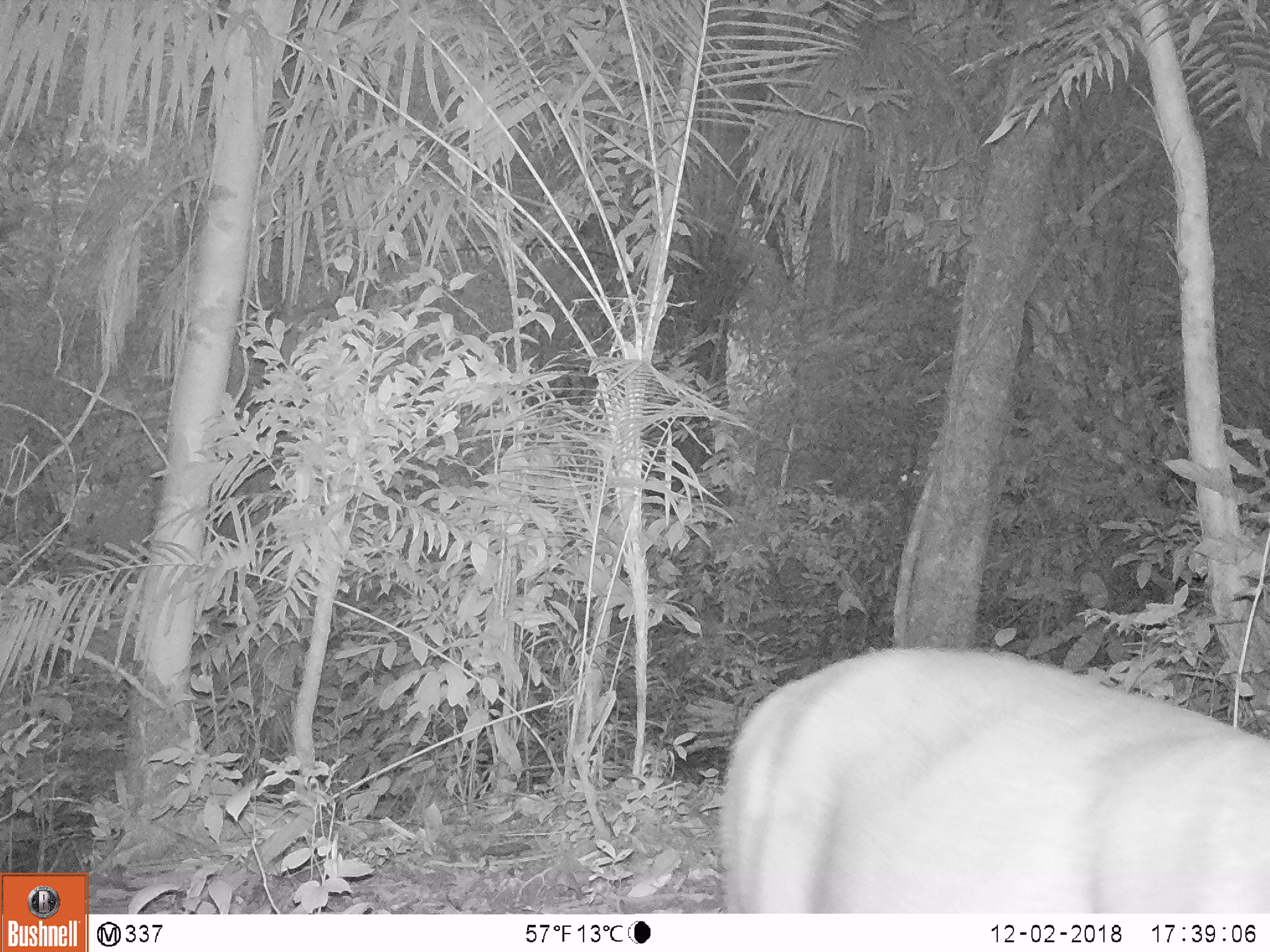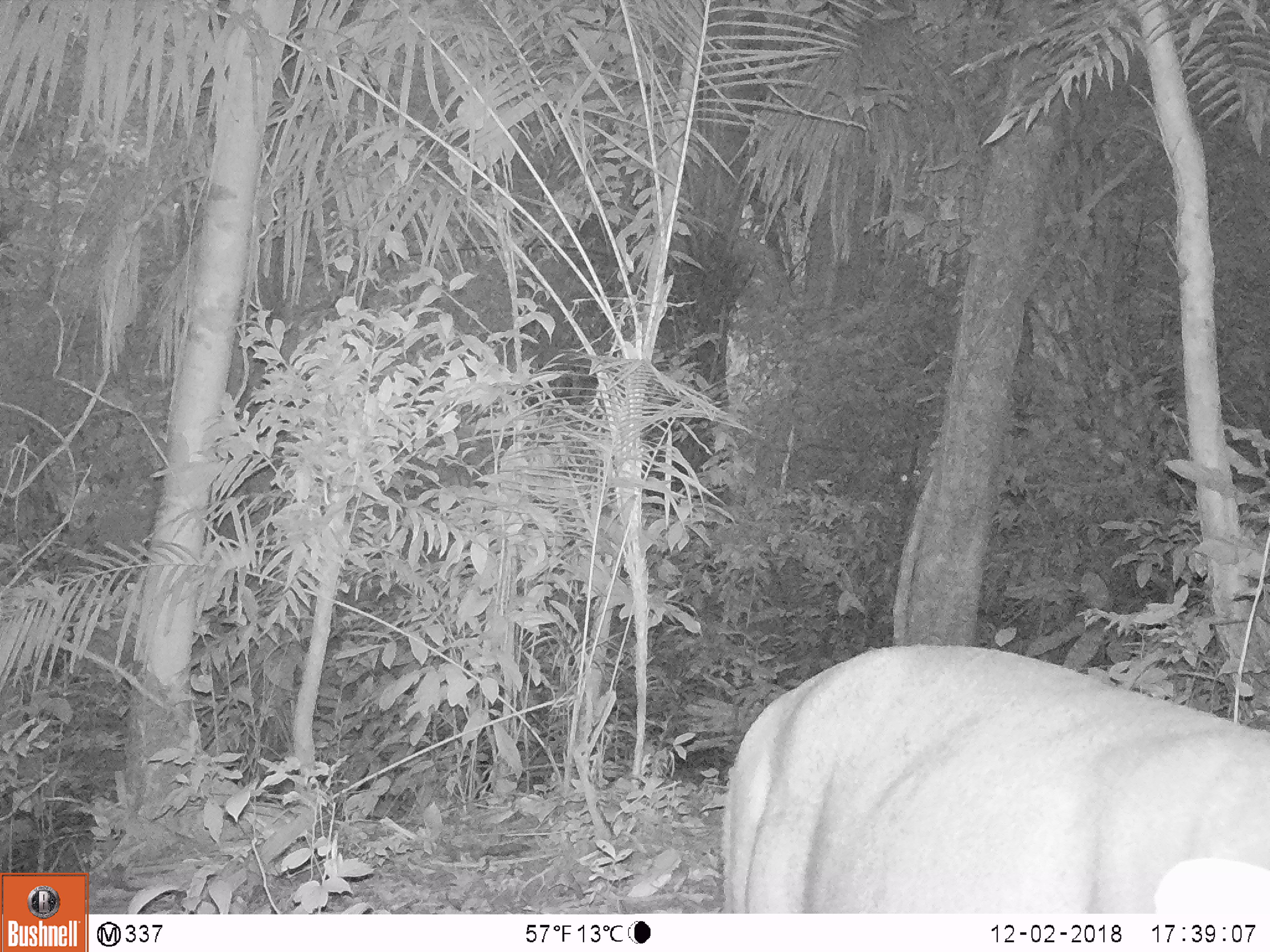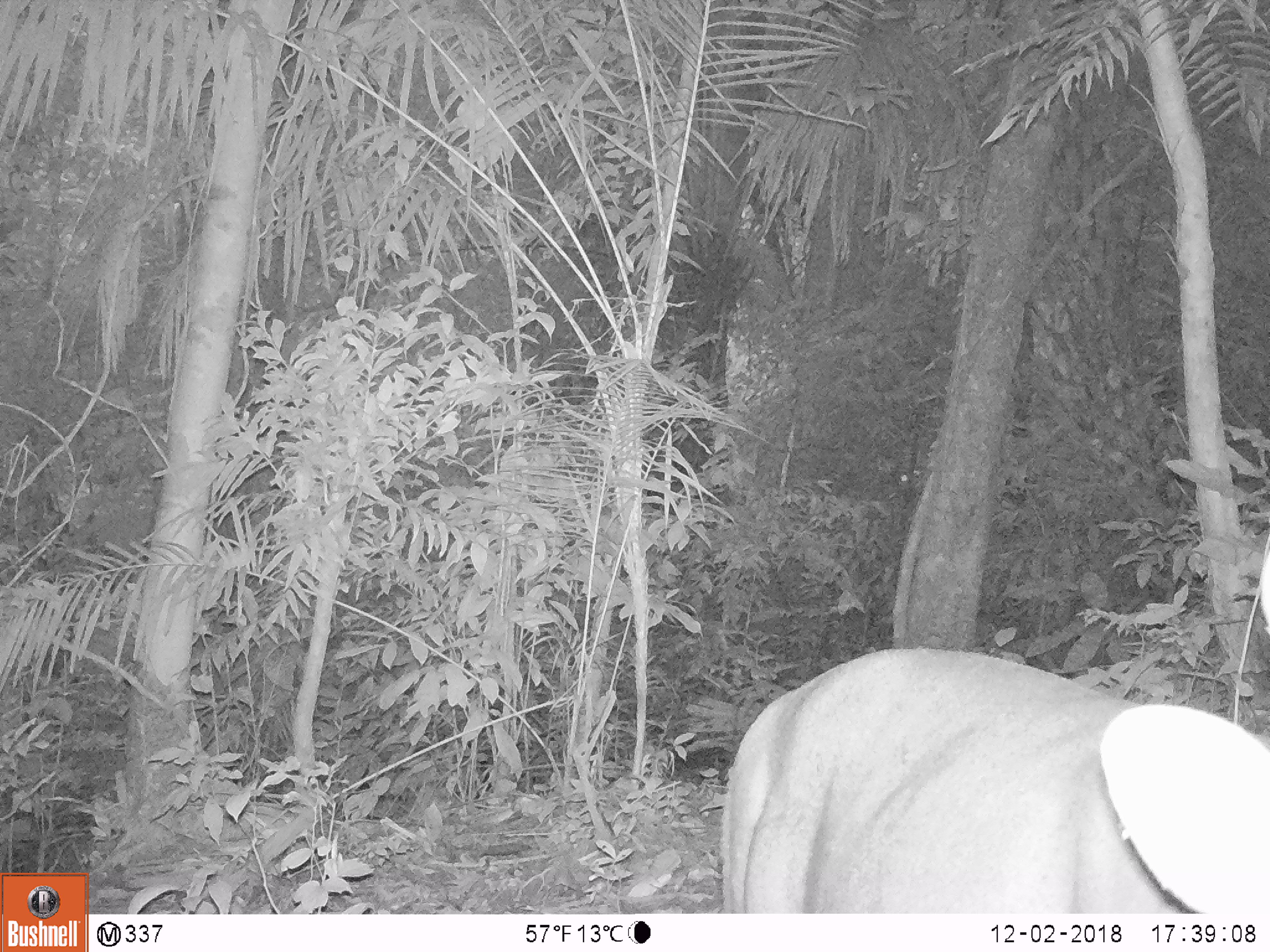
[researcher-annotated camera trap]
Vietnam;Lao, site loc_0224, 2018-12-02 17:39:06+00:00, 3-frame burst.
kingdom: Animalia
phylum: Chordata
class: Mammalia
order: Artiodactyla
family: Cervidae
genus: Muntiacus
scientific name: Muntiacus vuquangensis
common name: large-antlered muntjac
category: large antlered muntjac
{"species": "large antlered muntjac (large-antlered muntjac) (Muntiacus vuquangensis)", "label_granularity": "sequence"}